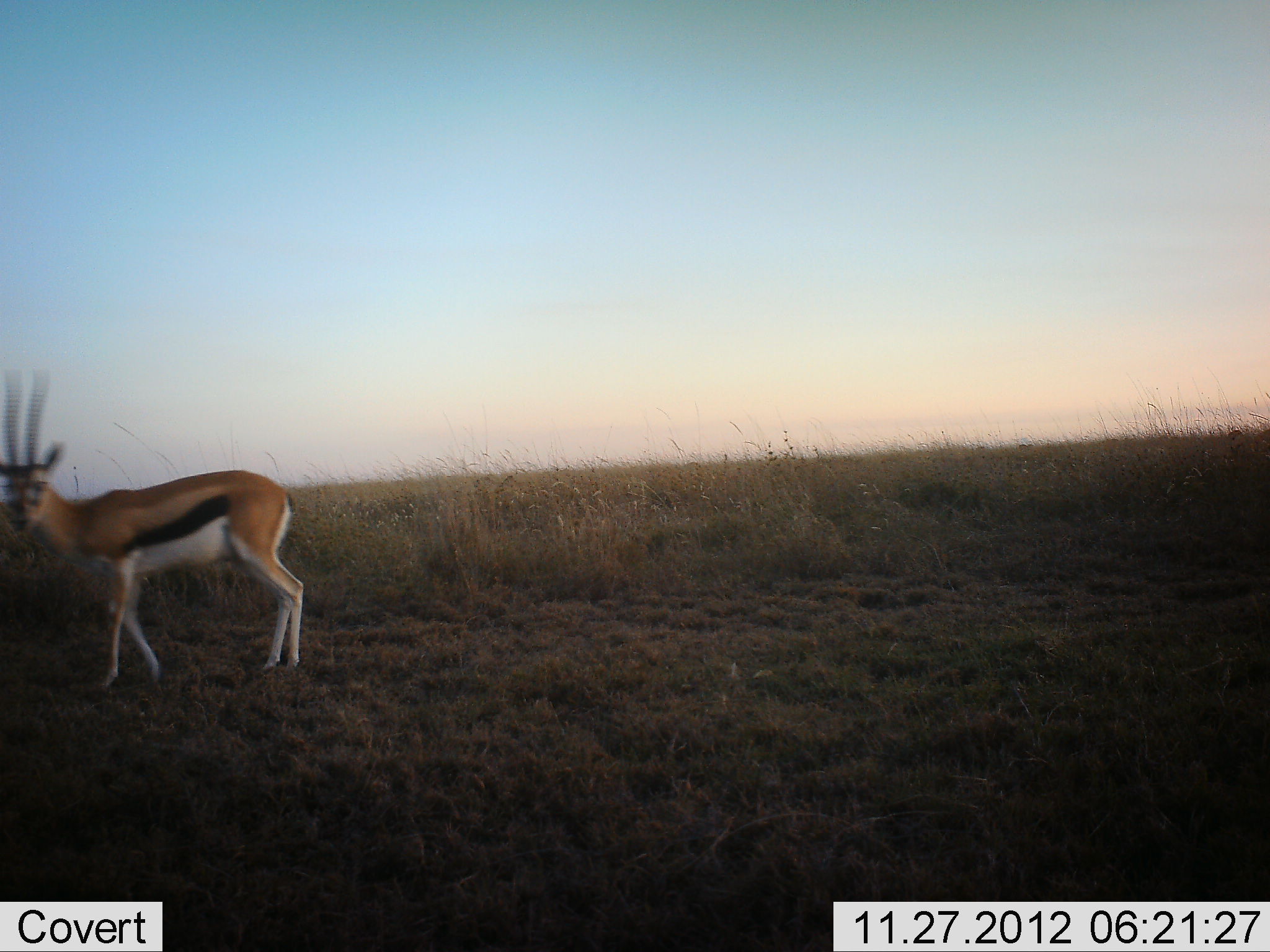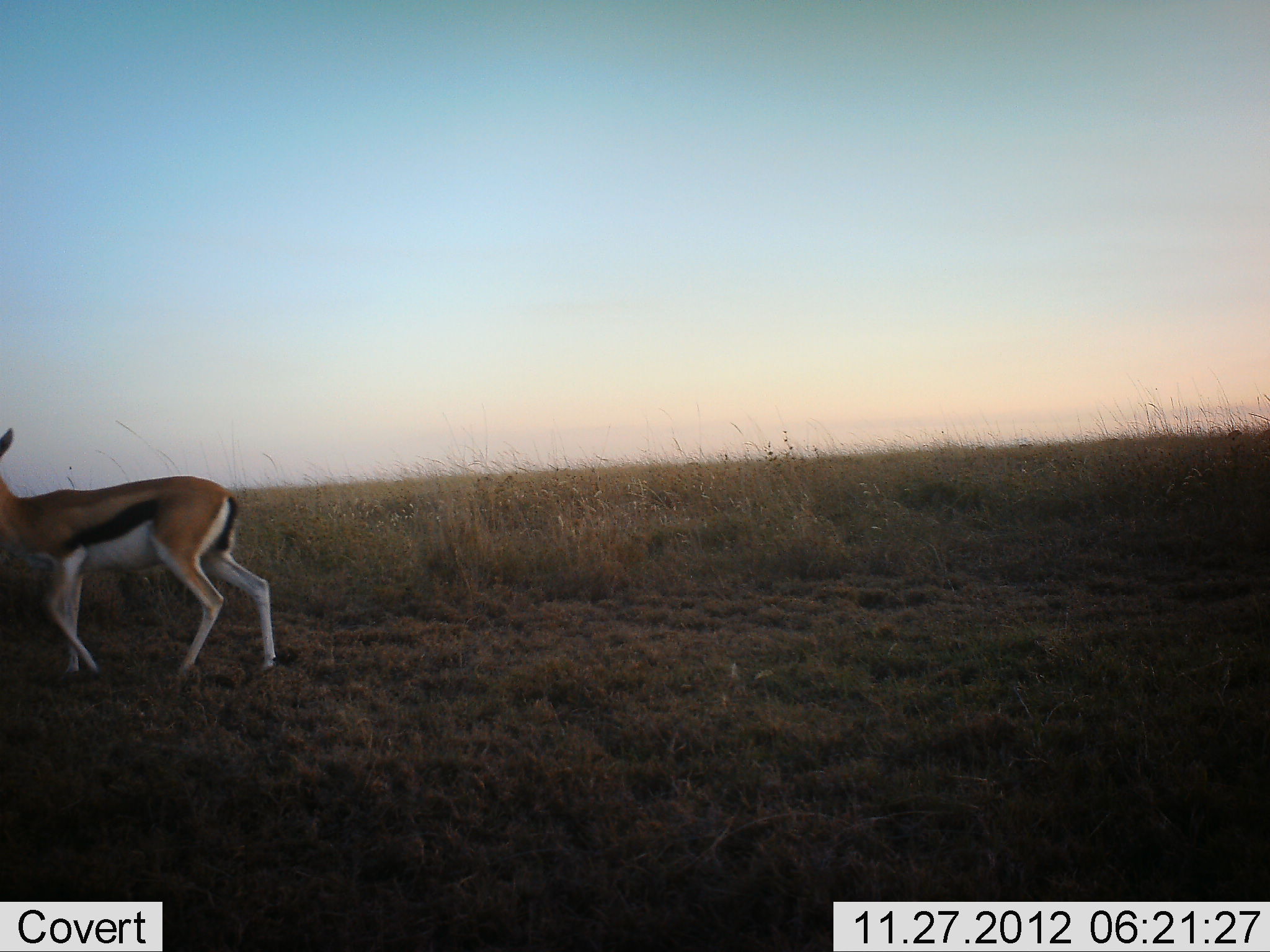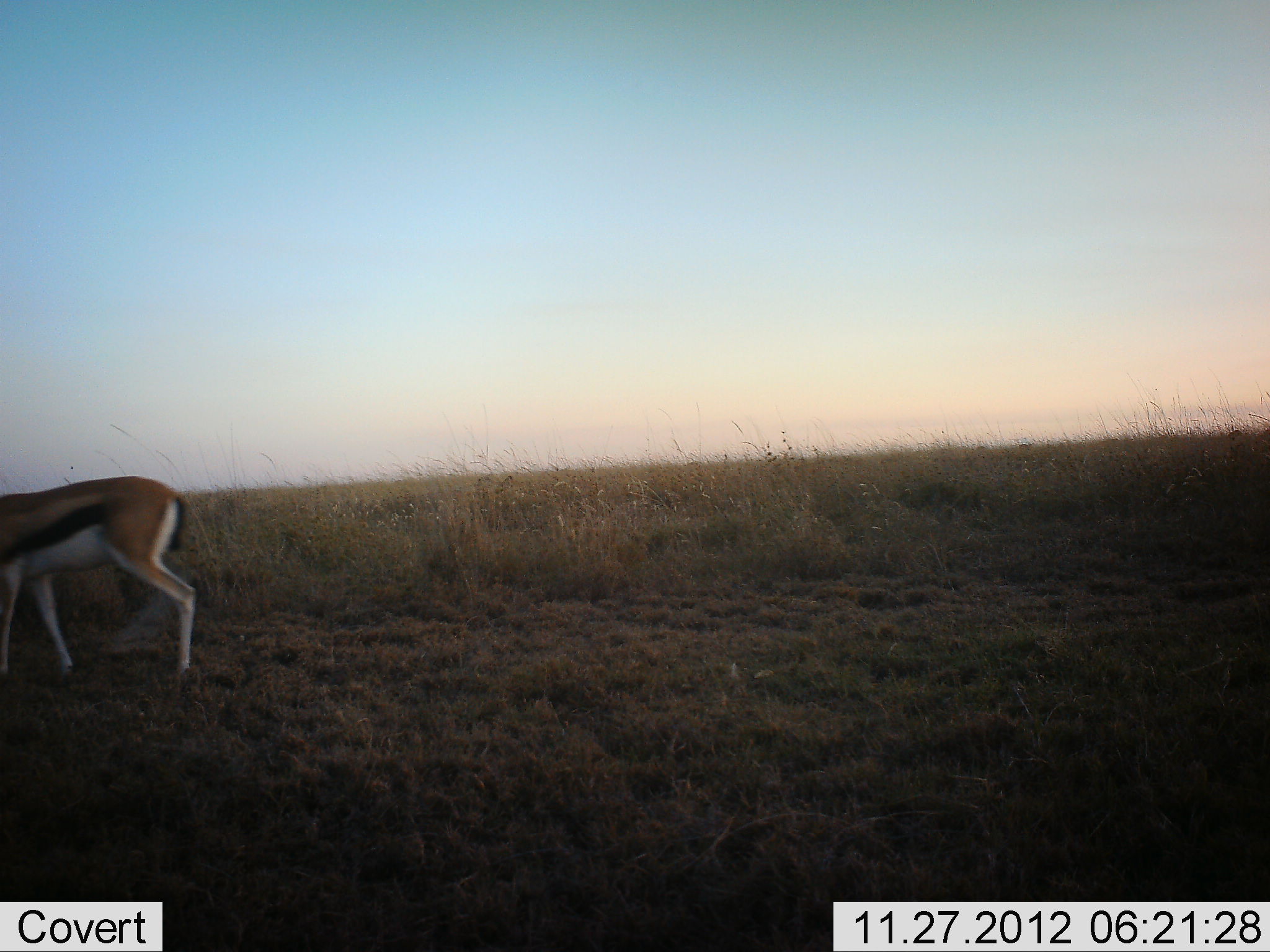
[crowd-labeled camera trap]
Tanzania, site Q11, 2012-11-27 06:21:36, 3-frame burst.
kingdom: Animalia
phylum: Chordata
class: Mammalia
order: Artiodactyla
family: Bovidae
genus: Eudorcas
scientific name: Eudorcas thomsonii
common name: thomson's gazelle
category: gazellethomsons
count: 1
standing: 10%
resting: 0%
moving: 90%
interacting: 0%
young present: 0%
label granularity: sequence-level